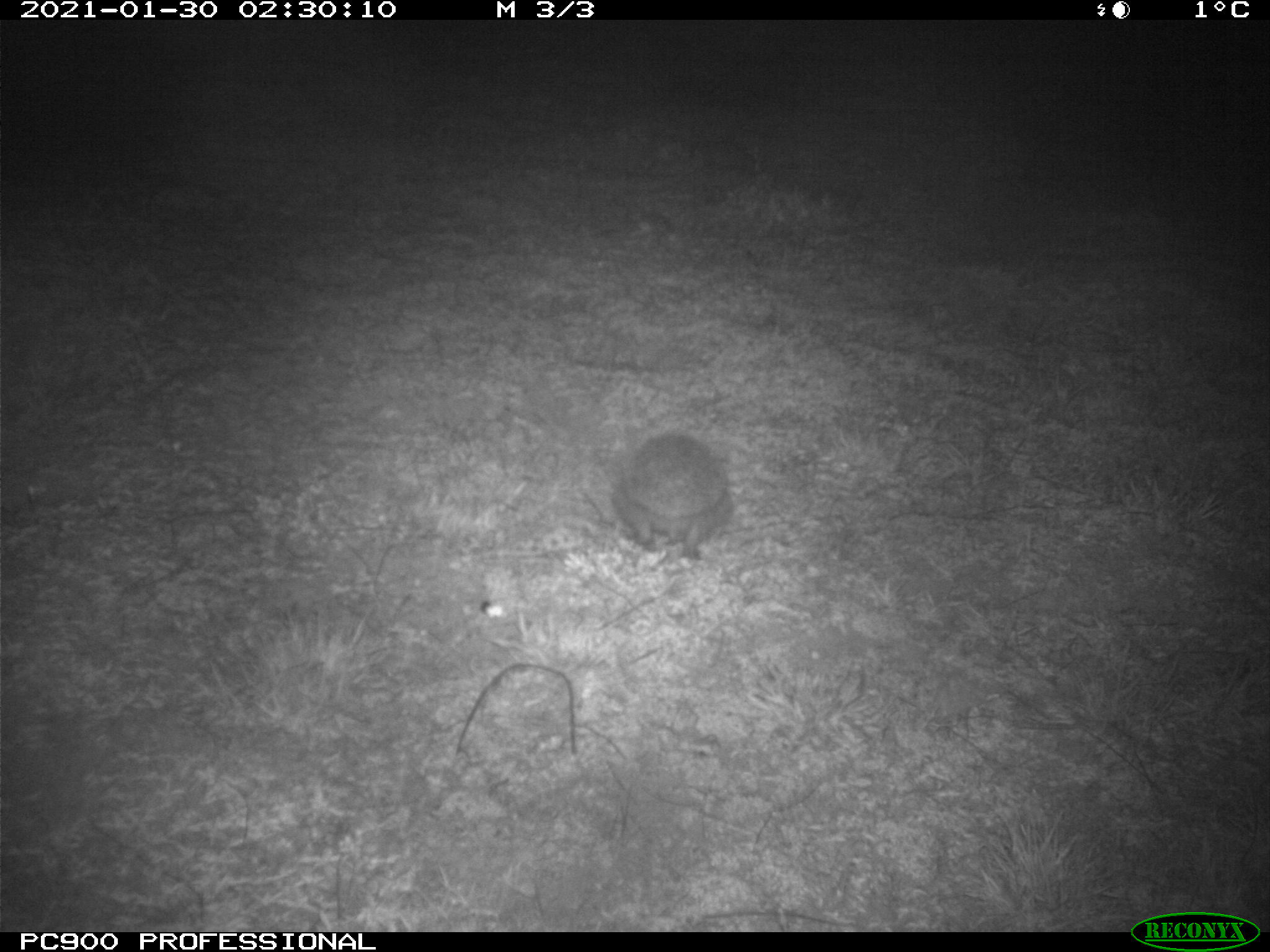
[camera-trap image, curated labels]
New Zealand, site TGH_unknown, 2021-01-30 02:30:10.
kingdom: Animalia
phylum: Chordata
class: Mammalia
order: Eulipotyphla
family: Erinaceidae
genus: Erinaceus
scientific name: Erinaceus europaeus europaeus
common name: european hedgehog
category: hedgehog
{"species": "hedgehog (european hedgehog) (Erinaceus europaeus europaeus)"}